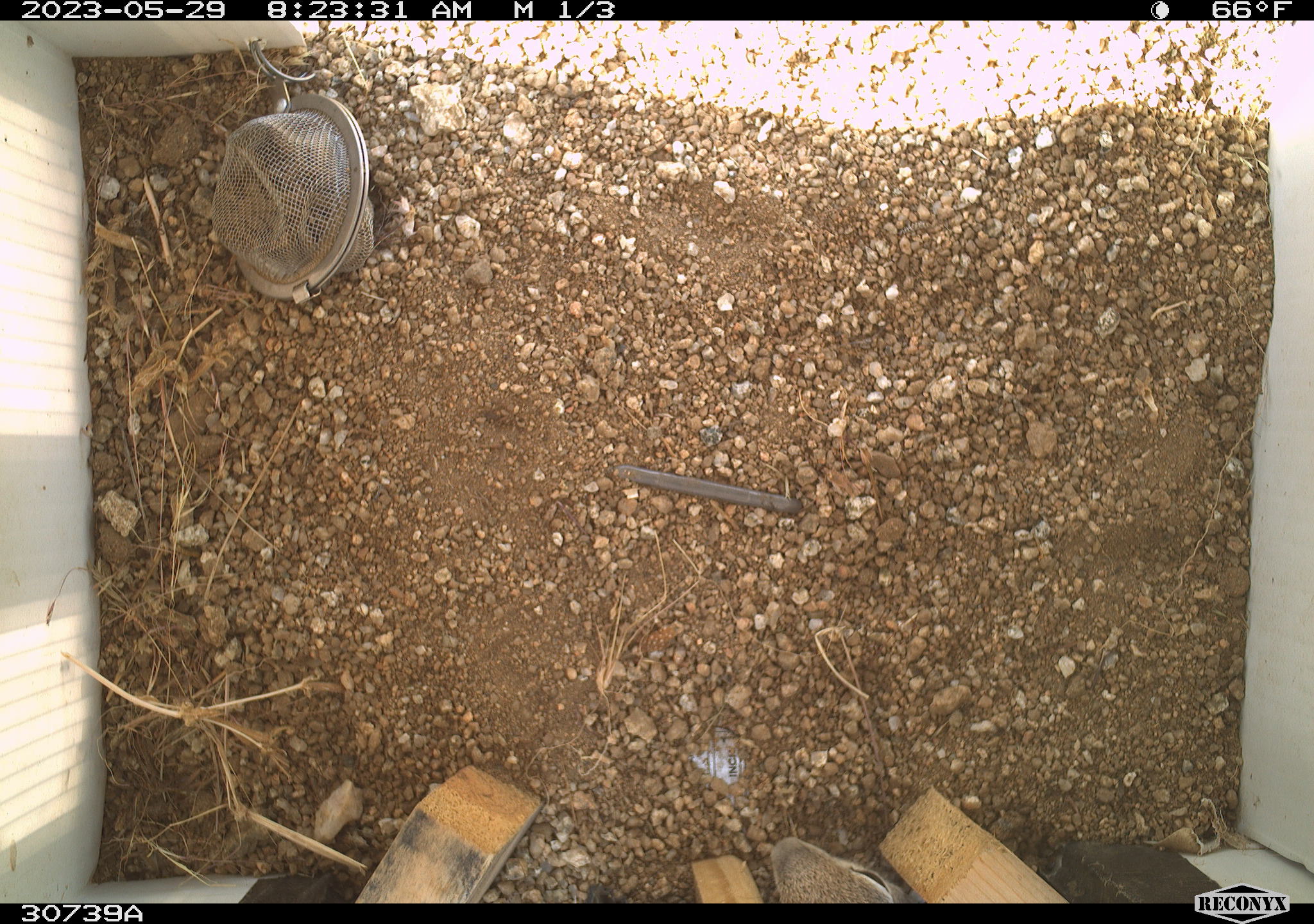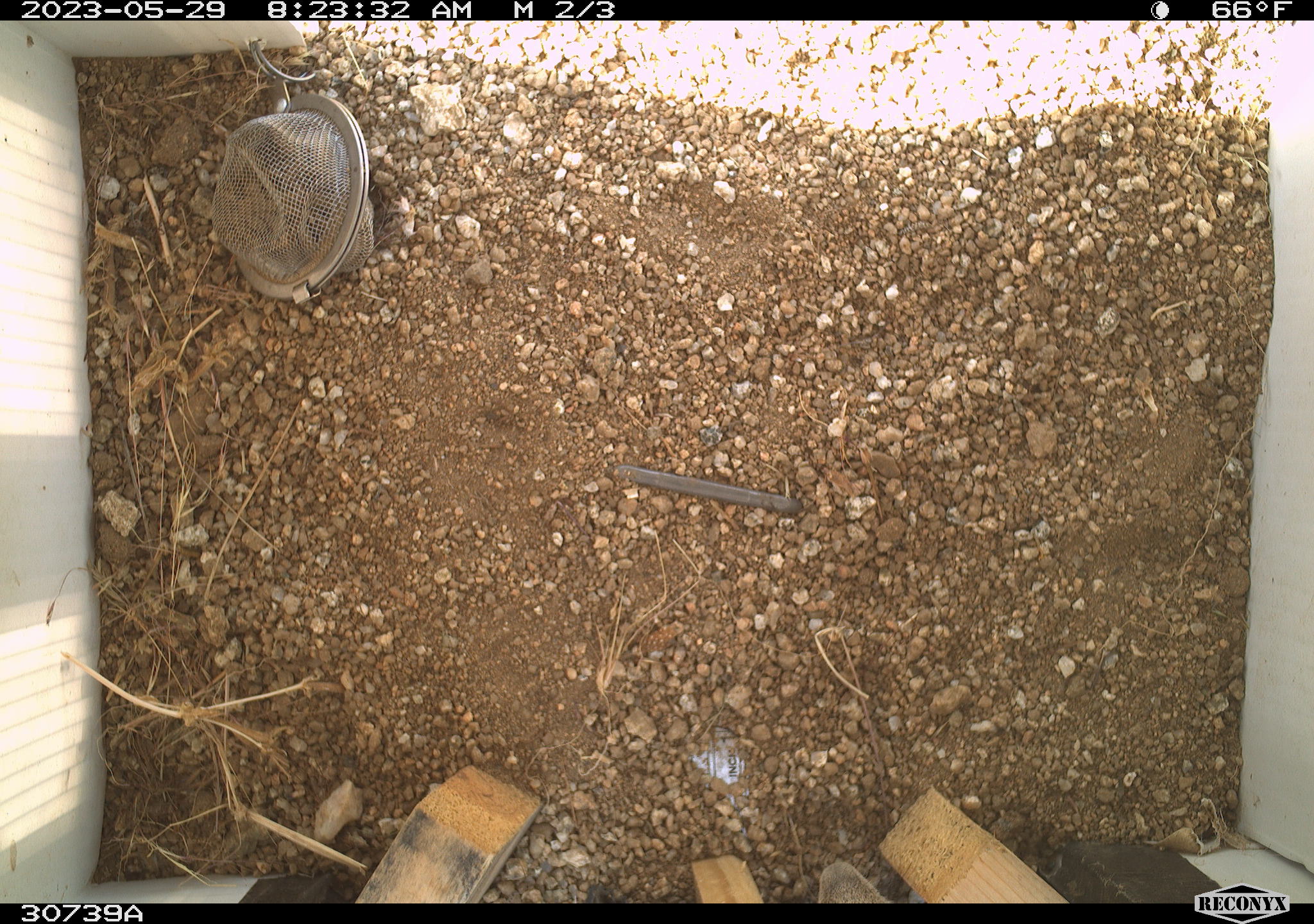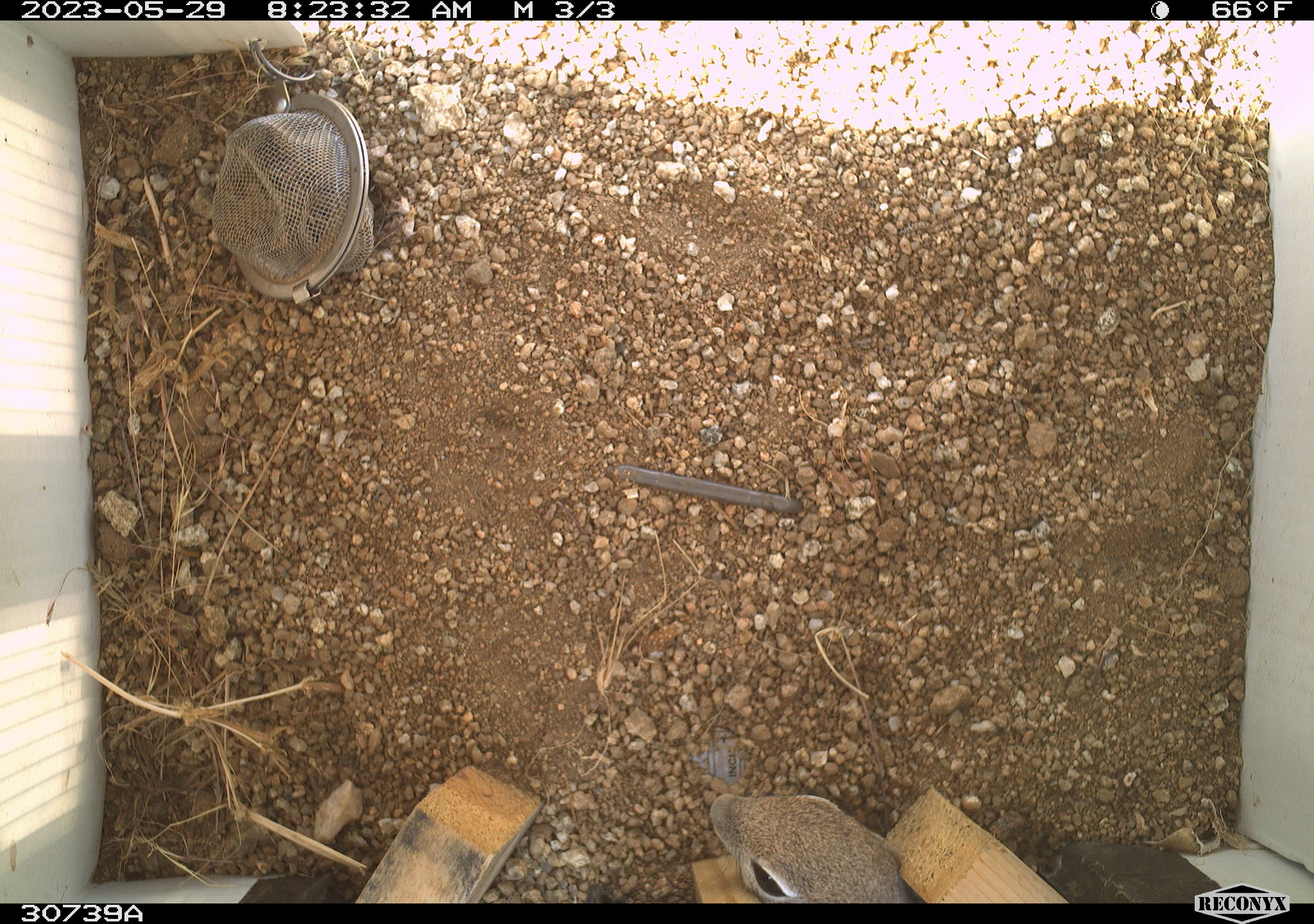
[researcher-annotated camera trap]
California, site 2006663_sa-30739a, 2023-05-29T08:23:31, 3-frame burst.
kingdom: Animalia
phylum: Chordata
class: Mammalia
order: Rodentia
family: Sciuridae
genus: Ammospermophilus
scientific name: Ammospermophilus leucurus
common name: white-tailed antelope squirrel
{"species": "white-tailed antelope squirrel (Ammospermophilus leucurus)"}